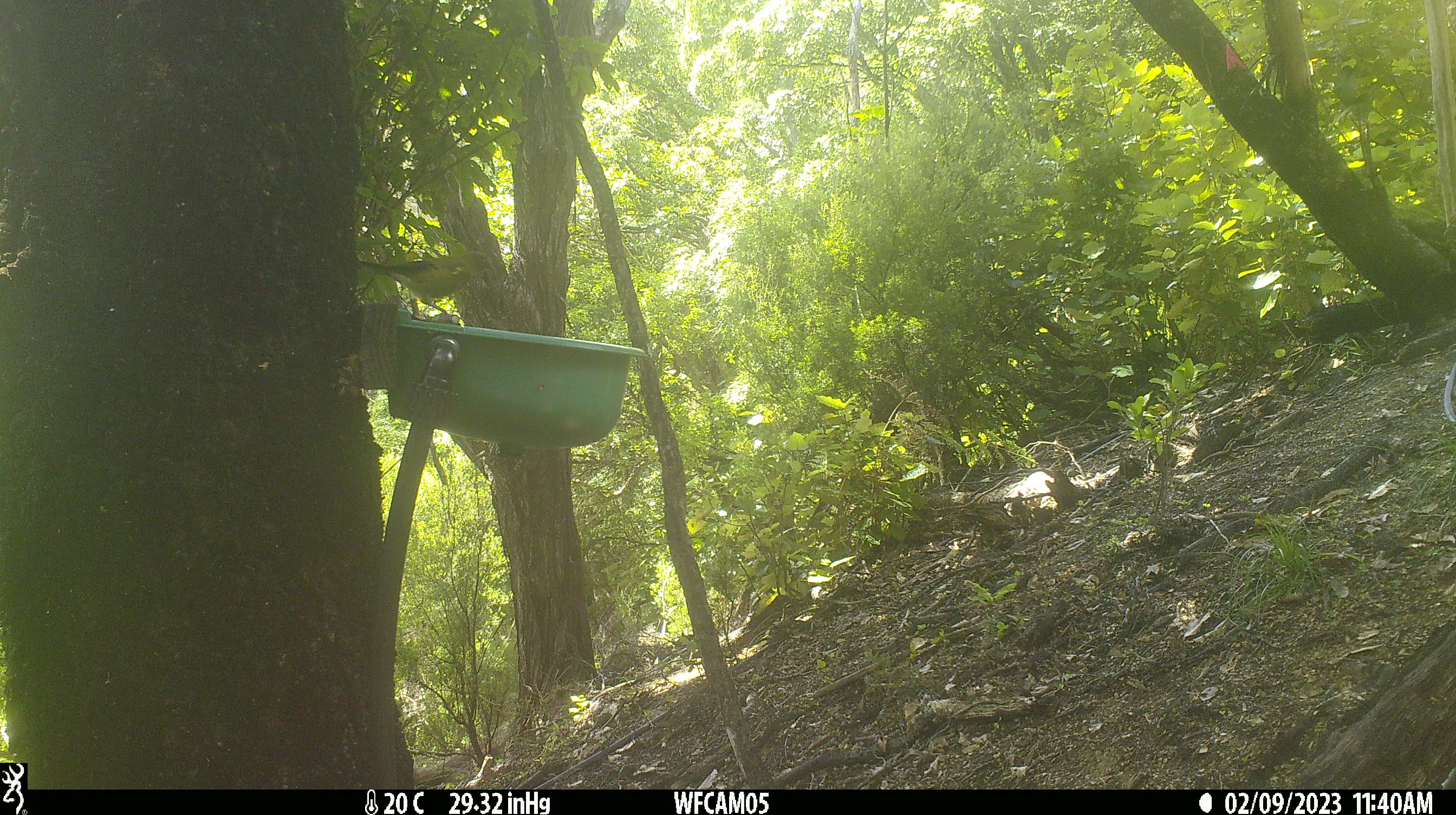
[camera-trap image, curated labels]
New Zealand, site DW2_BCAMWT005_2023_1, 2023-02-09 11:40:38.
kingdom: Animalia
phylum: Chordata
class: Aves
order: Passeriformes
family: Meliphagidae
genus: Anthornis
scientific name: Anthornis melanura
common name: new zealand bellbird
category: bellbird